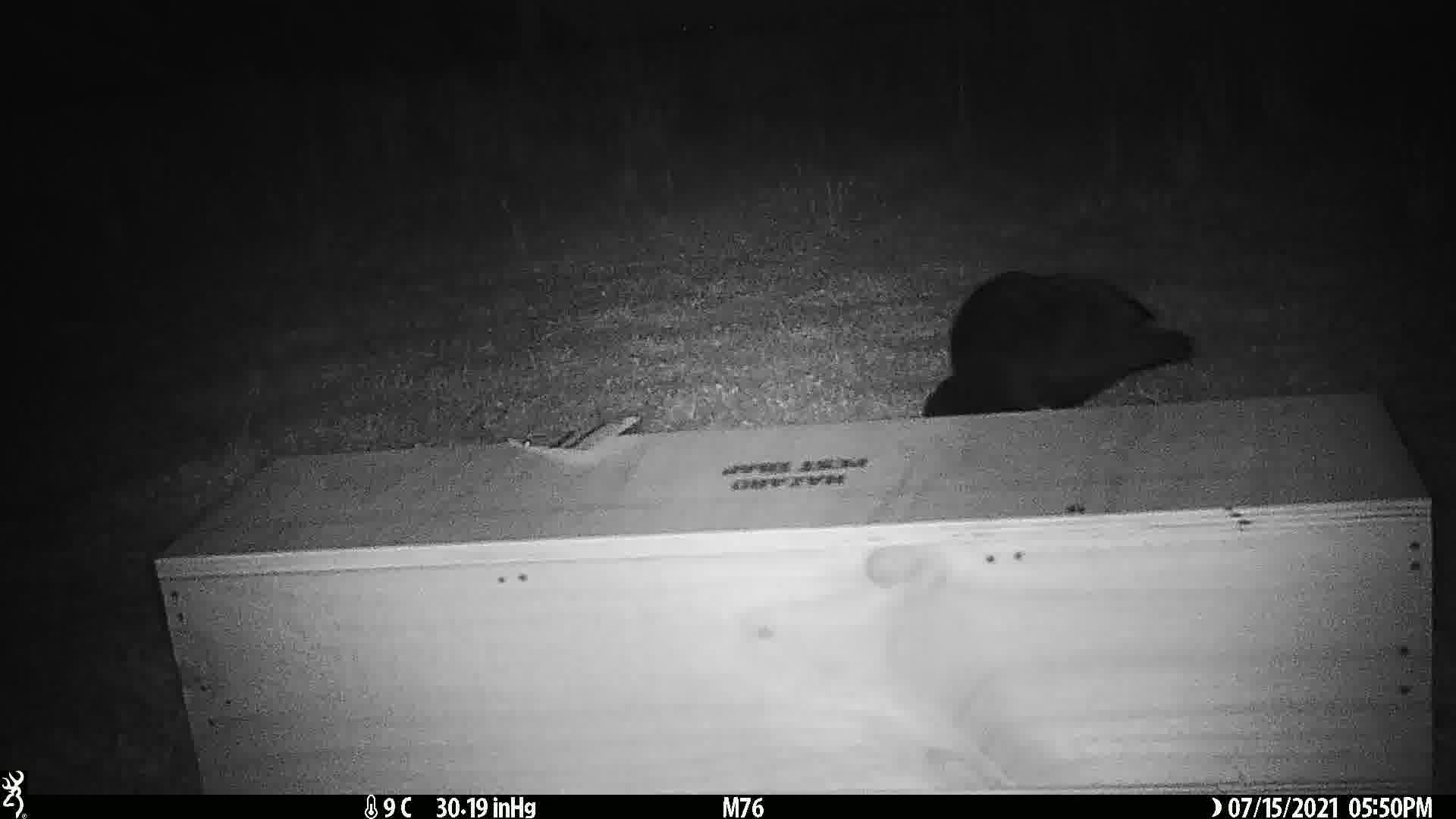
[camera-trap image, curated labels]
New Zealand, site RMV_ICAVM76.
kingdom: Animalia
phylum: Chordata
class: Aves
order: Gruiformes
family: Rallidae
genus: Porphyrio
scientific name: Porphyrio melanotus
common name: australasian swamphen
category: pukeko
Pukeko (australasian swamphen) (Porphyrio melanotus).